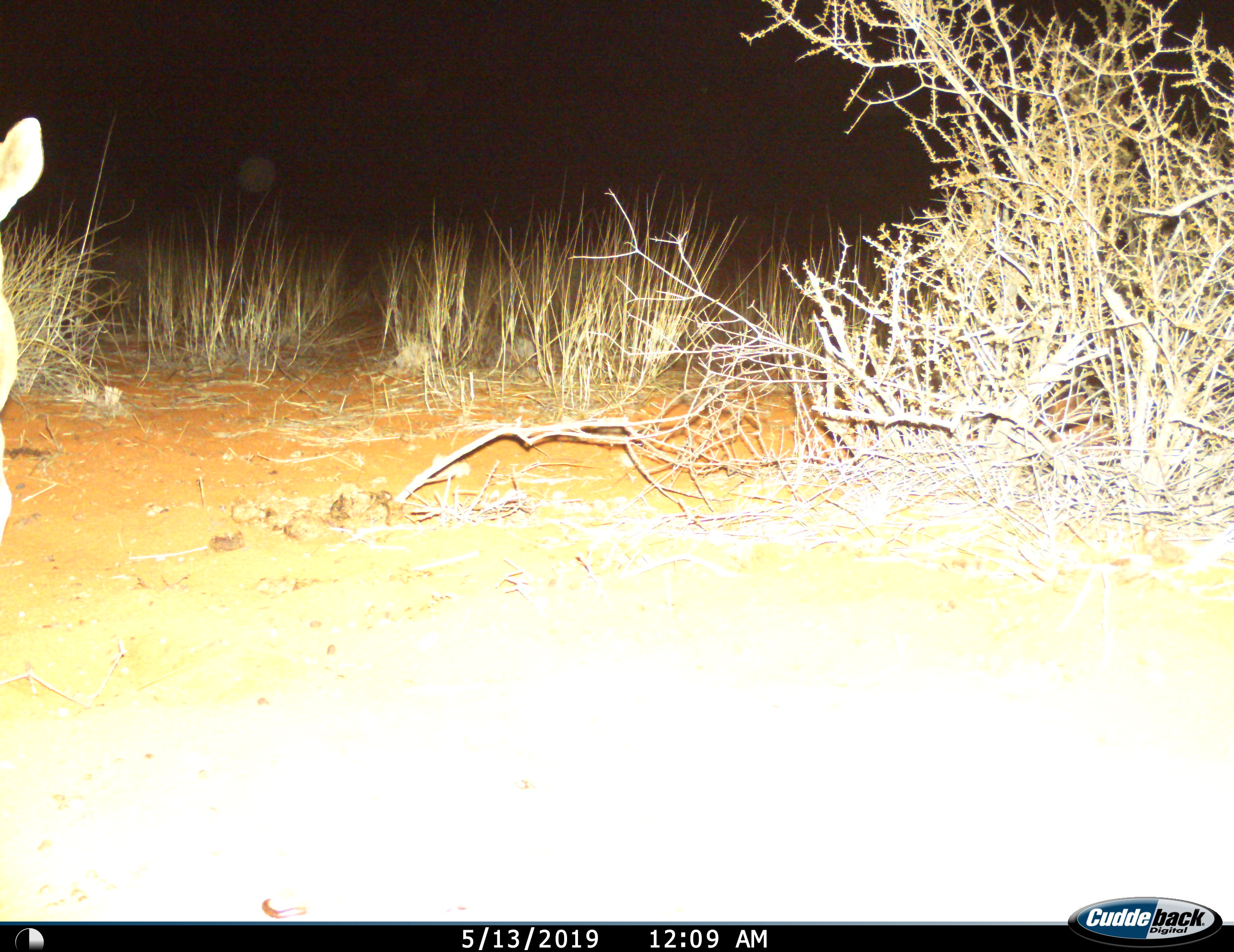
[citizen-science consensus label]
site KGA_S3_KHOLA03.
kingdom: Animalia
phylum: Chordata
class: Mammalia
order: Artiodactyla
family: Bovidae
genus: Raphicerus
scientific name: Raphicerus campestris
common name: steenbok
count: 1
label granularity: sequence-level